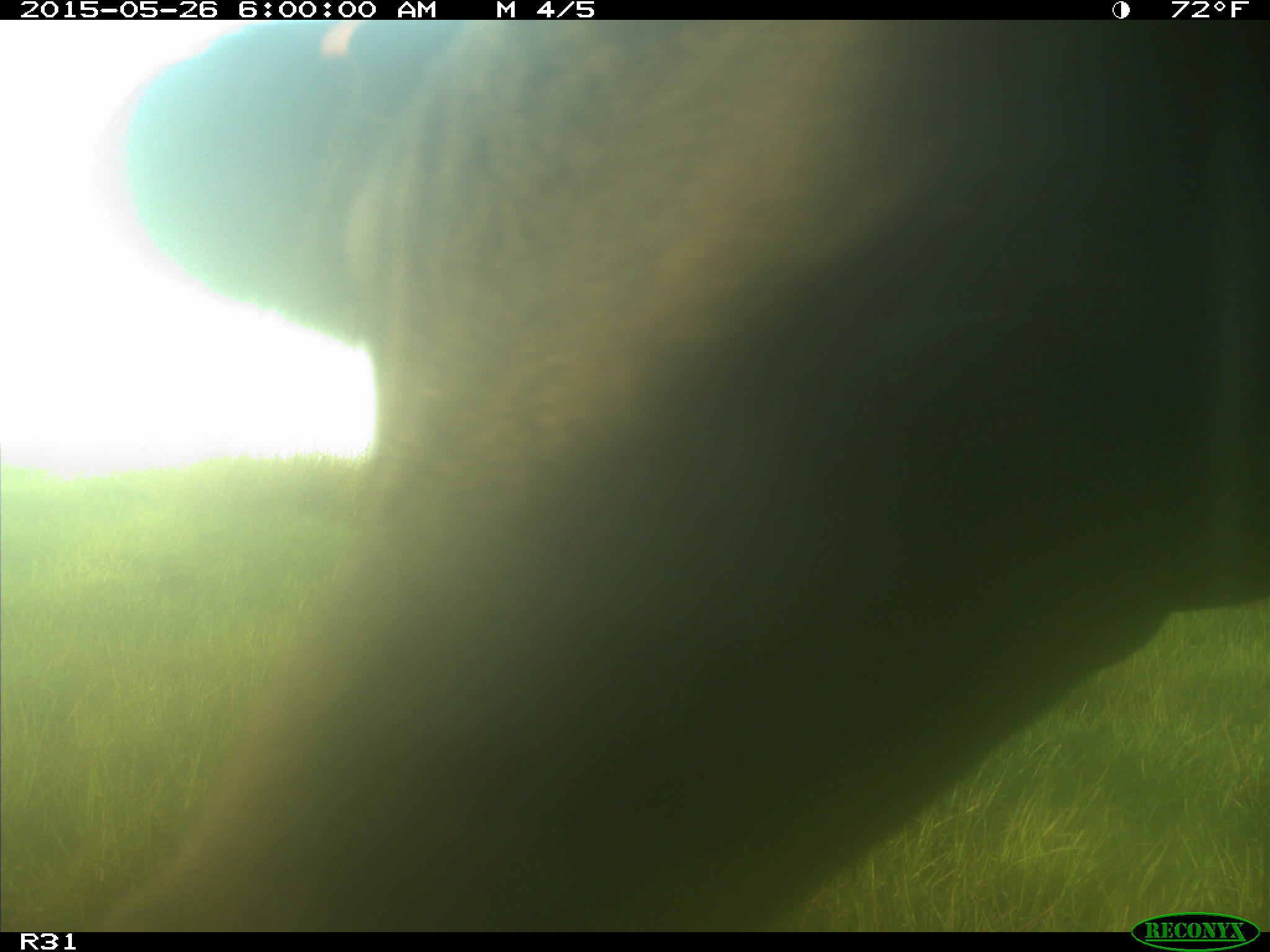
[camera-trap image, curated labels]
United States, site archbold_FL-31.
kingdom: Animalia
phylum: Chordata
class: Mammalia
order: Artiodactyla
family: Bovidae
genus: Bos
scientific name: Bos taurus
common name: domestic cow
Bos taurus (domestic cow).